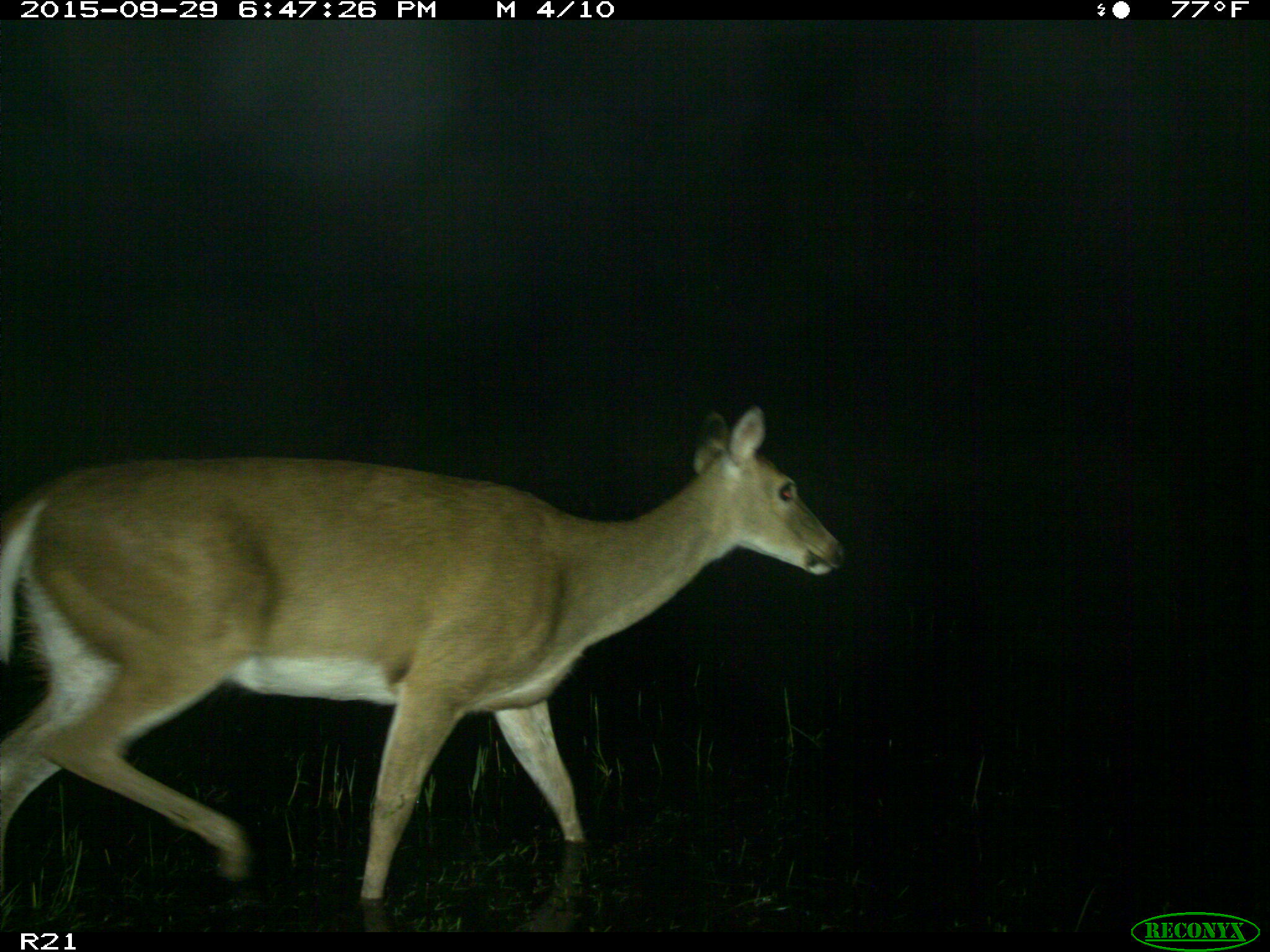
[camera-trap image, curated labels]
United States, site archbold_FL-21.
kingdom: Animalia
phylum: Chordata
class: Mammalia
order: Artiodactyla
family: Cervidae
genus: Odocoileus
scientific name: Odocoileus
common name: deer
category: unidentified deer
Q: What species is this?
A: Unidentified deer (deer) (Odocoileus).